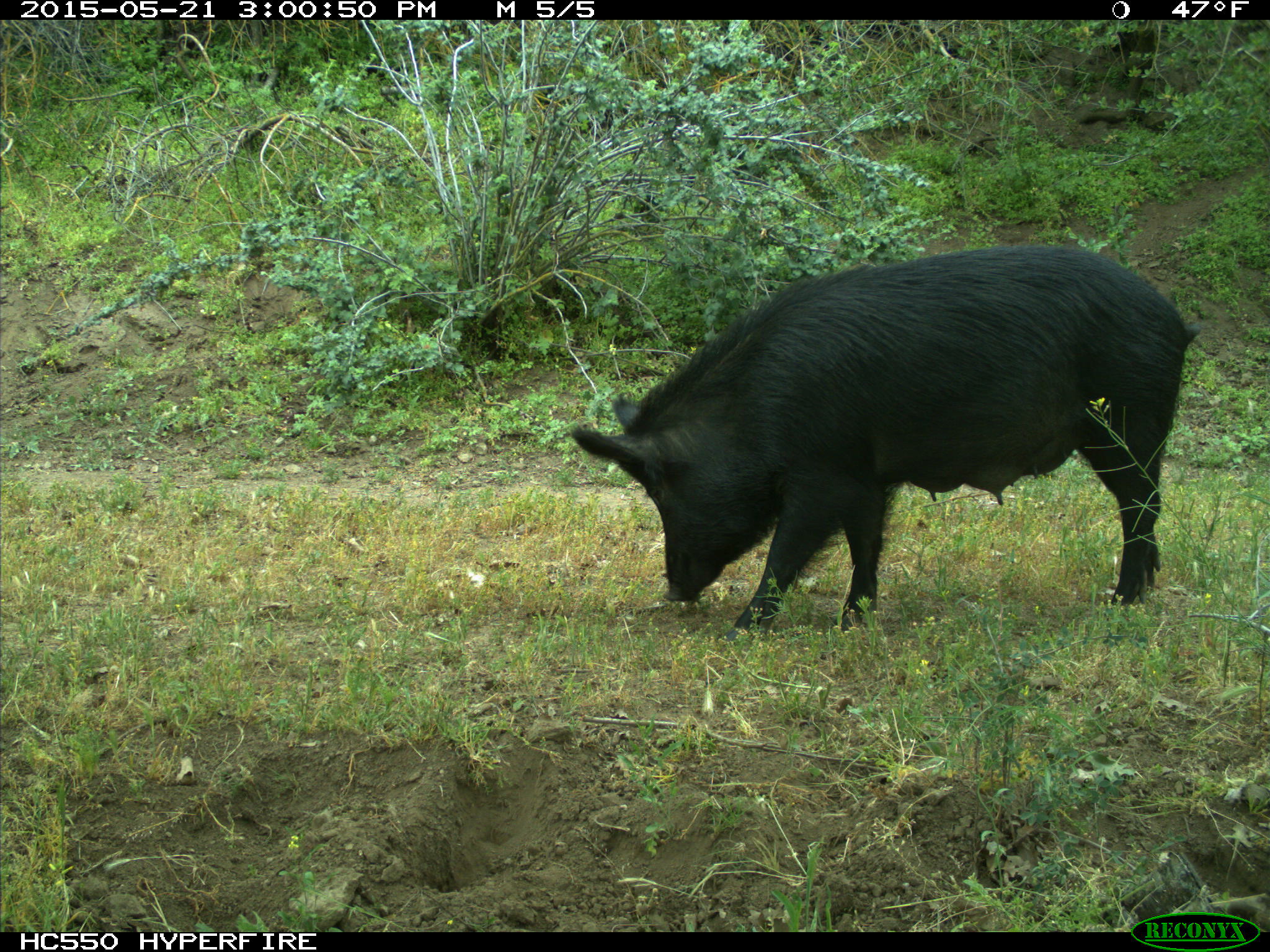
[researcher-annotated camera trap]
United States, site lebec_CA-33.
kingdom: Animalia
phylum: Chordata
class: Mammalia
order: Artiodactyla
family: Suidae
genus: Sus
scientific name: Sus scrofa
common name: wild boar